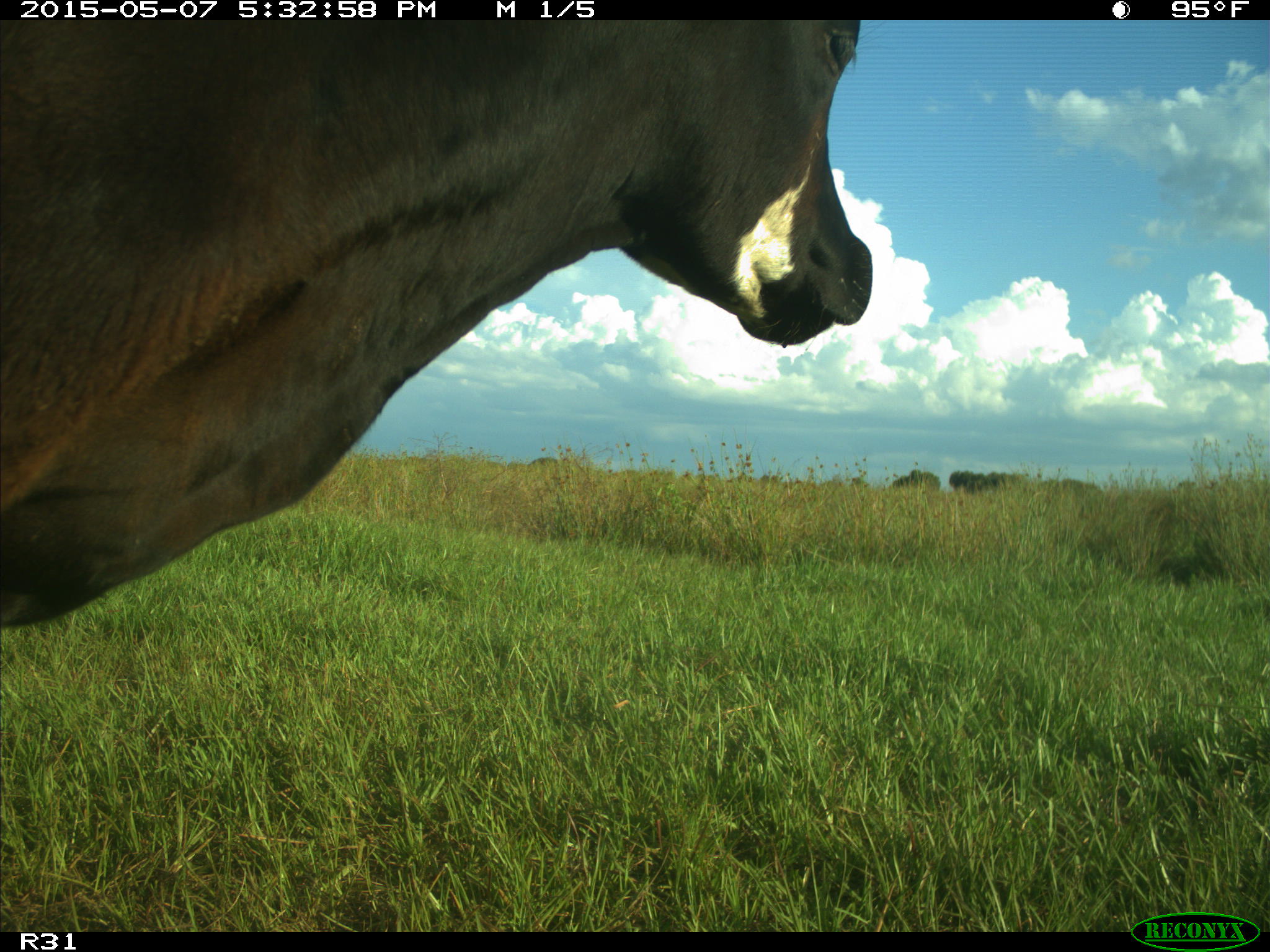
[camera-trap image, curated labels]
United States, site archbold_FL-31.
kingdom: Animalia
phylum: Chordata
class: Mammalia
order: Artiodactyla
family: Bovidae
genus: Bos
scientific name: Bos taurus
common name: domestic cow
Bos taurus (domestic cow).